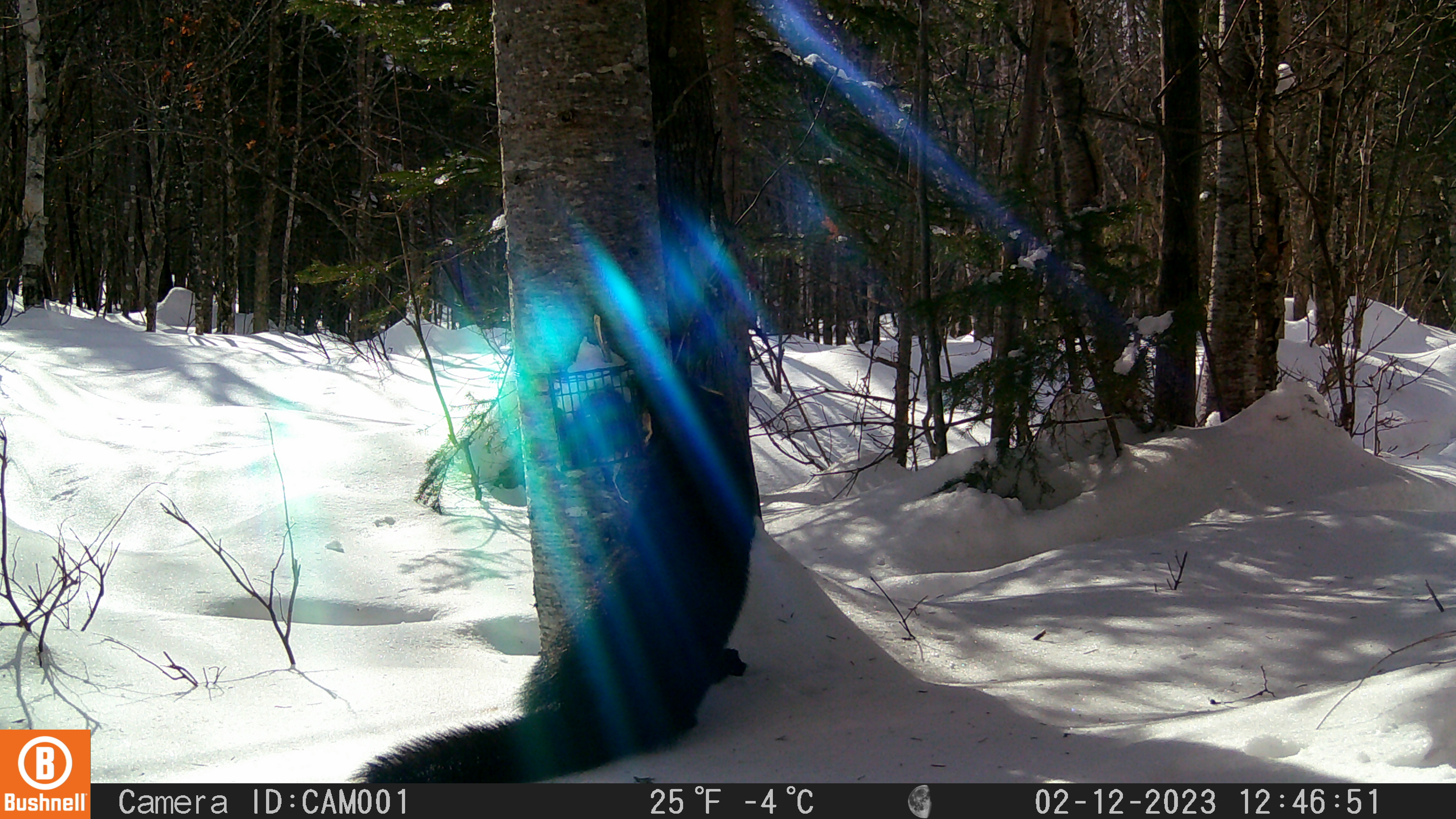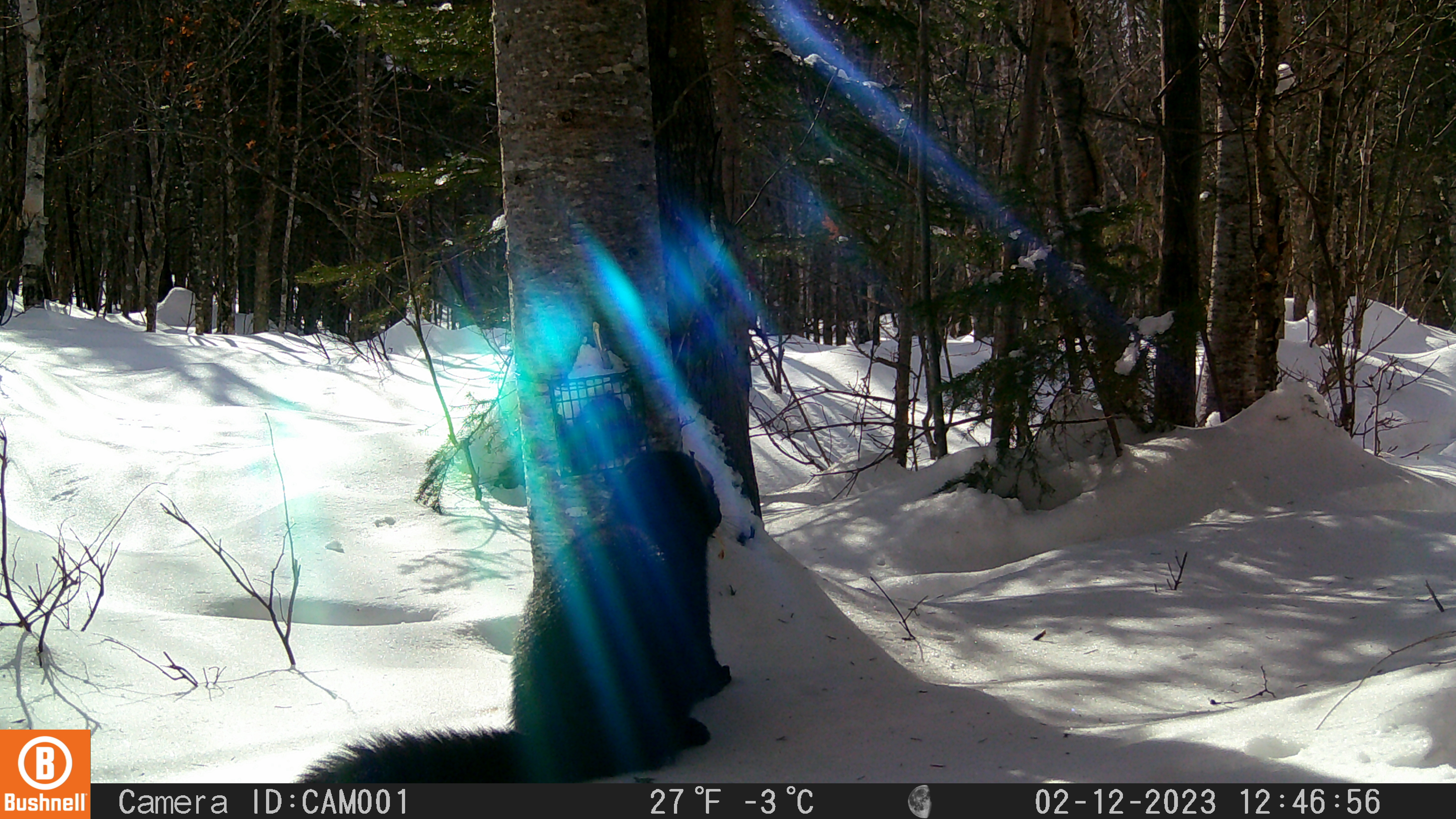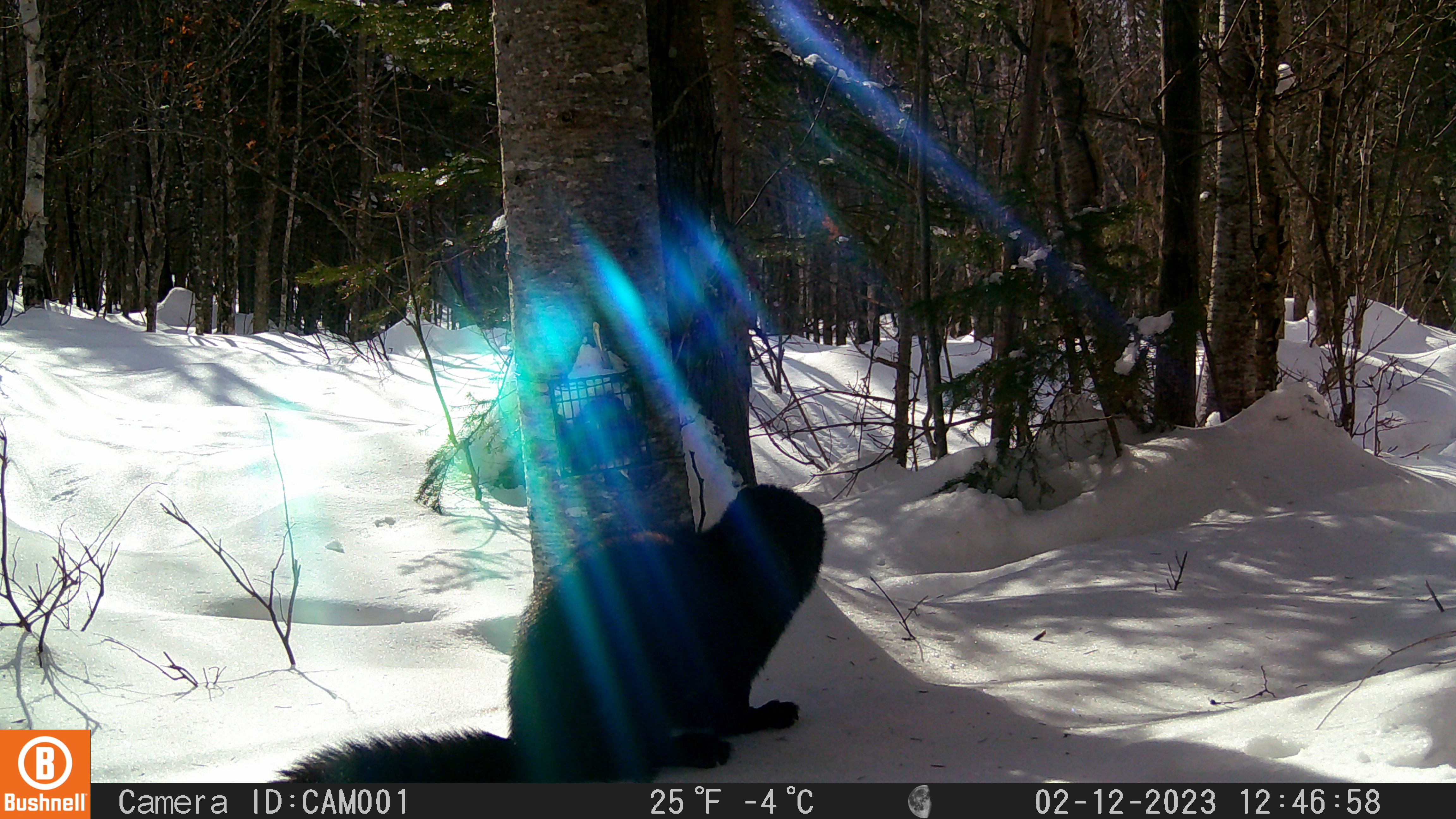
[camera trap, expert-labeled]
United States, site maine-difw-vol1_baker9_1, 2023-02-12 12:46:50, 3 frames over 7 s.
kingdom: Animalia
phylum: Chordata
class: Mammalia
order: Carnivora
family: Mustelidae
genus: Pekania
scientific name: Pekania pennanti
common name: fisher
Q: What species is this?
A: Fisher (Pekania pennanti).